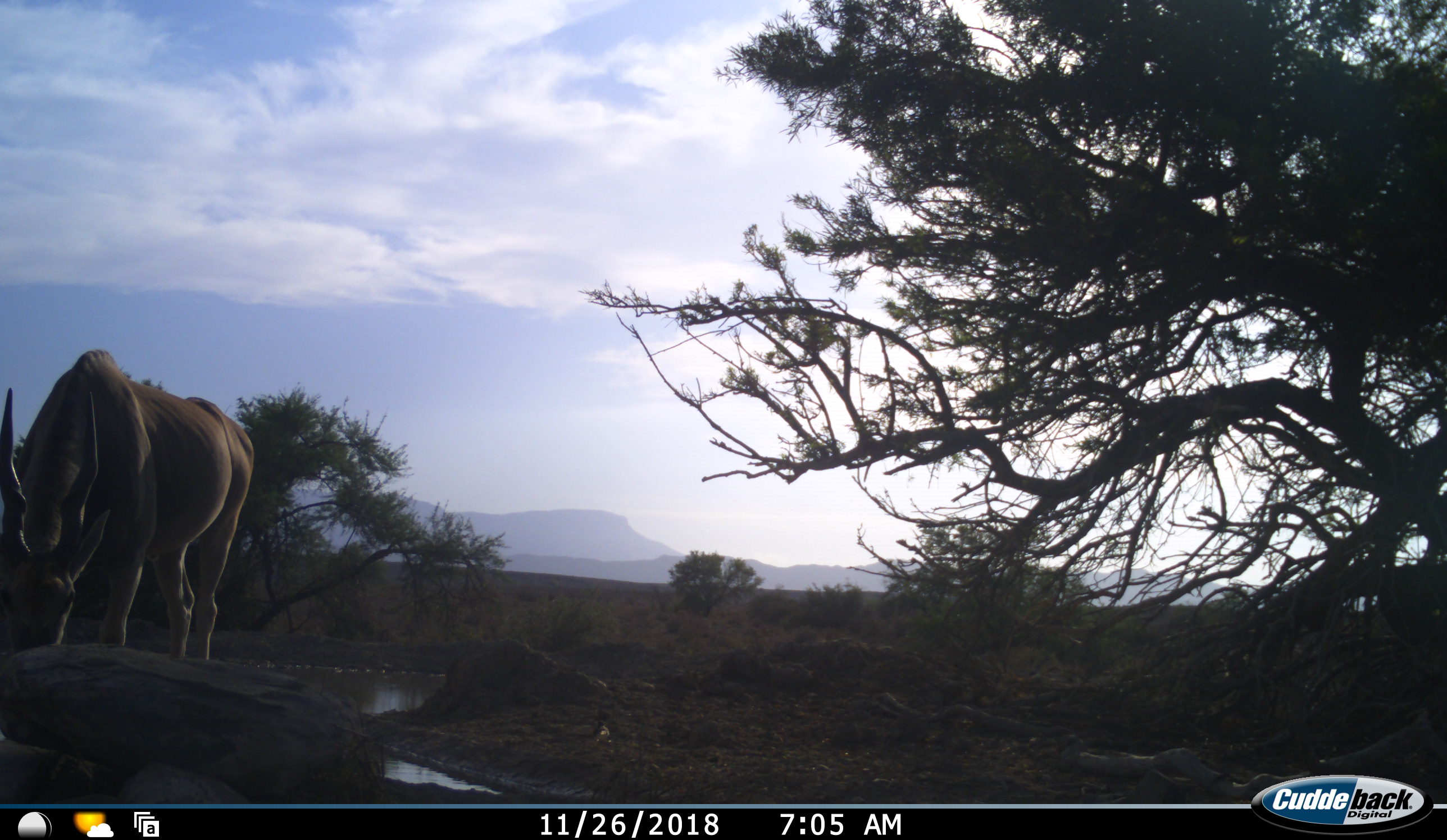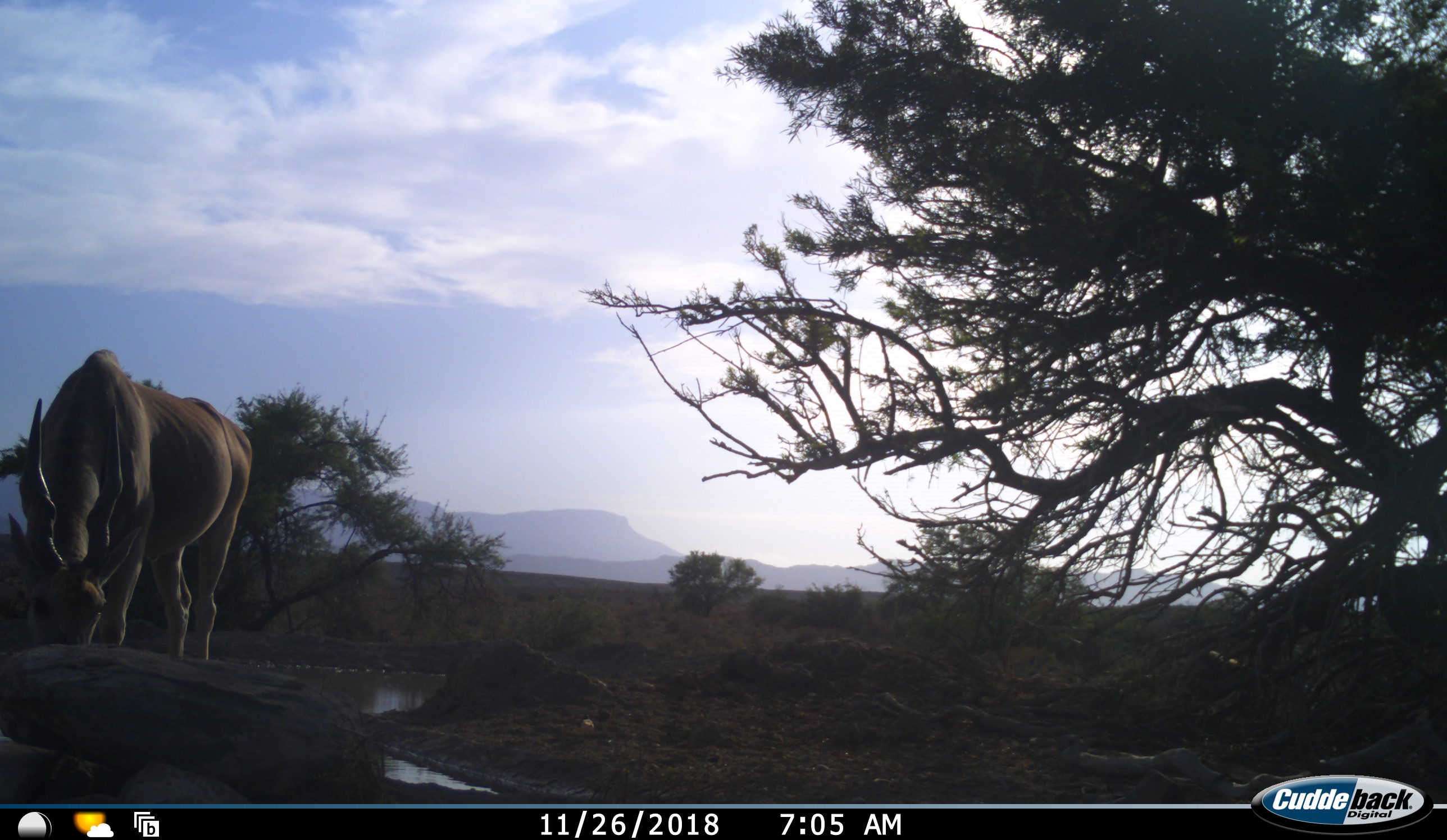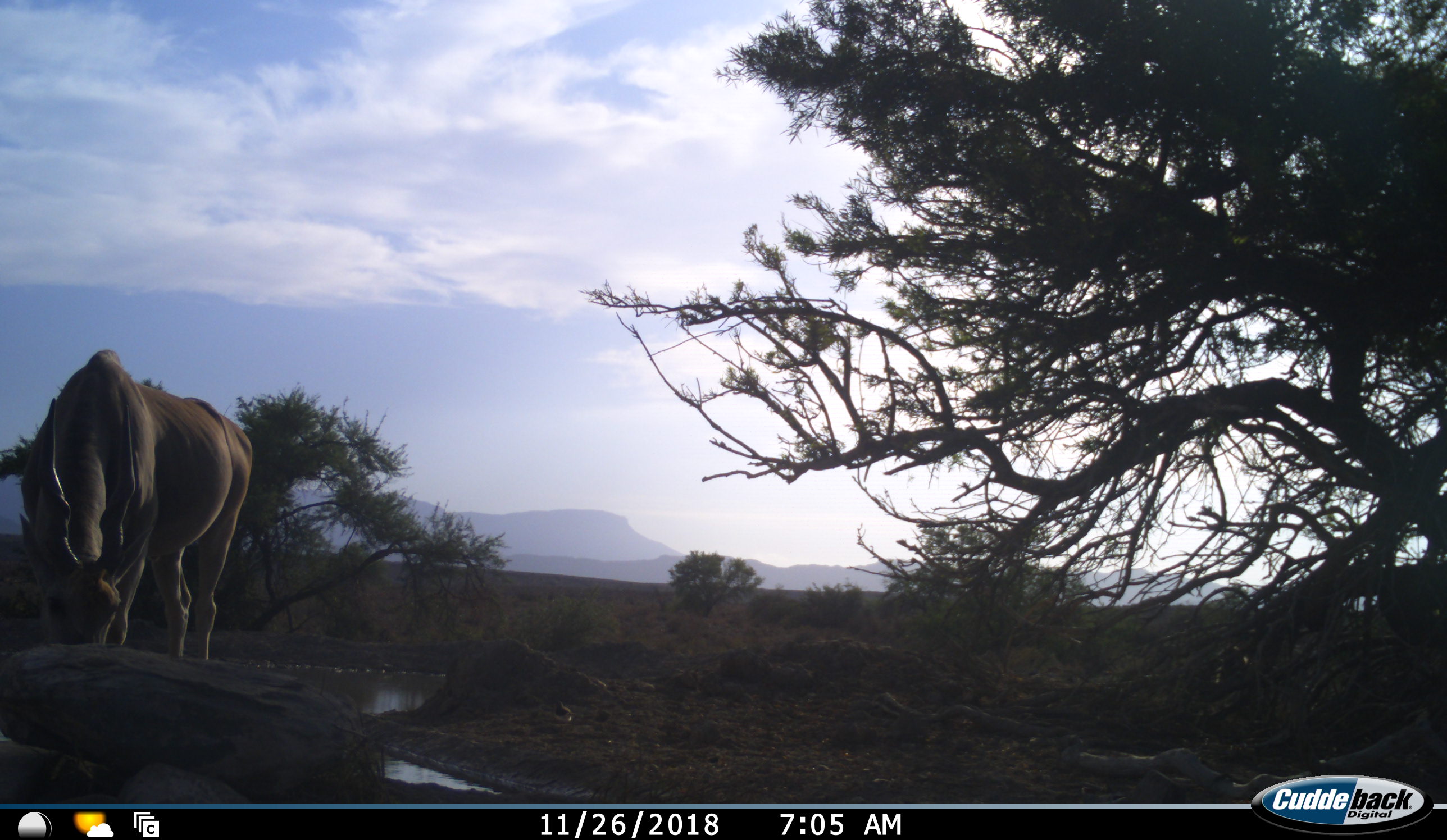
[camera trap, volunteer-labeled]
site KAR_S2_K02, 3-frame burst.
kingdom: Animalia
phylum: Chordata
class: Mammalia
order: Artiodactyla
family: Bovidae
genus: Tragelaphus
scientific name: Tragelaphus oryx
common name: eland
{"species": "eland (Tragelaphus oryx)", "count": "1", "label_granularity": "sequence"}